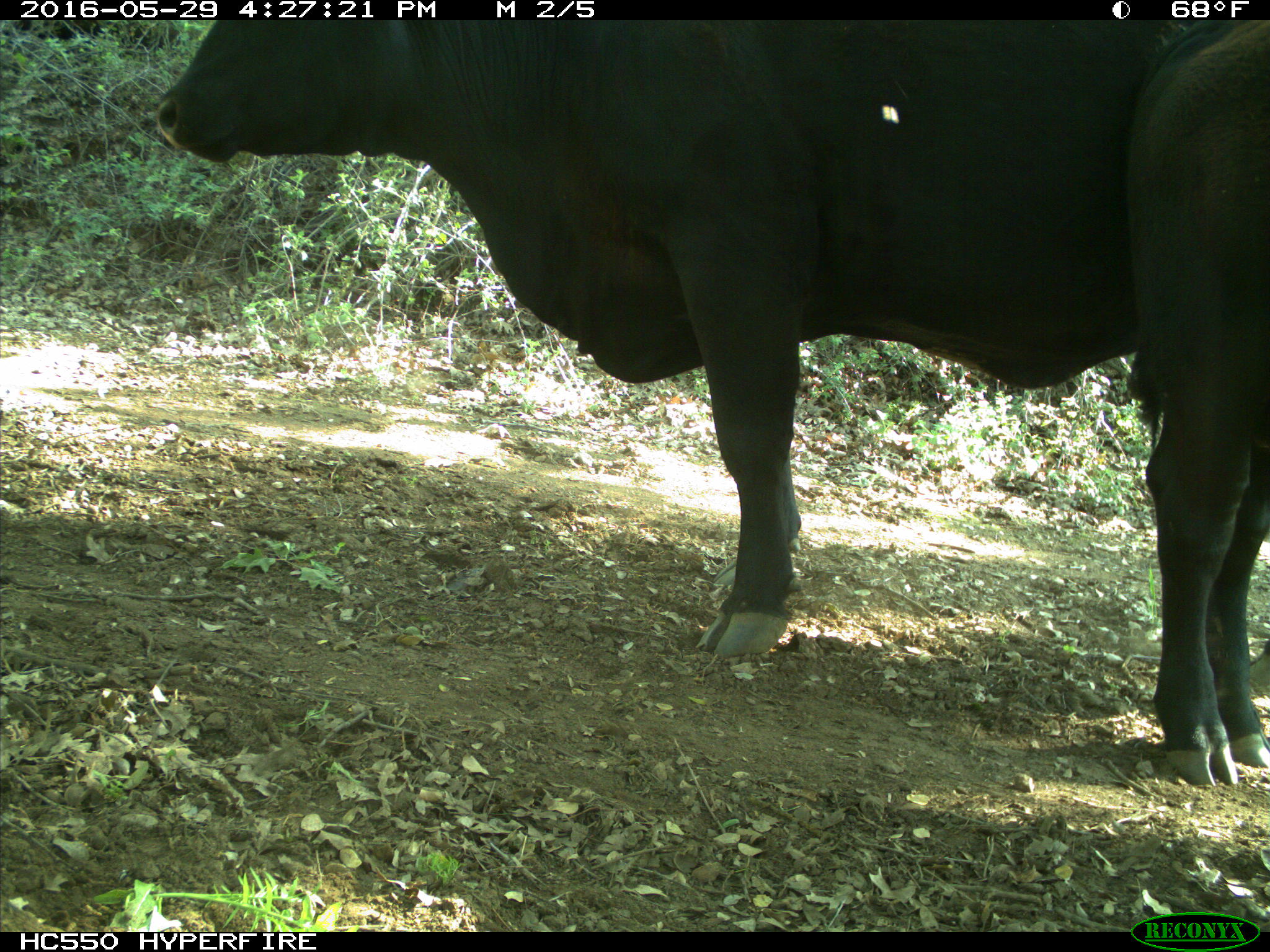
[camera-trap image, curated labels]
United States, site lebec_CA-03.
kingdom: Animalia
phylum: Chordata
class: Mammalia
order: Artiodactyla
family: Bovidae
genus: Bos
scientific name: Bos taurus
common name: domestic cow